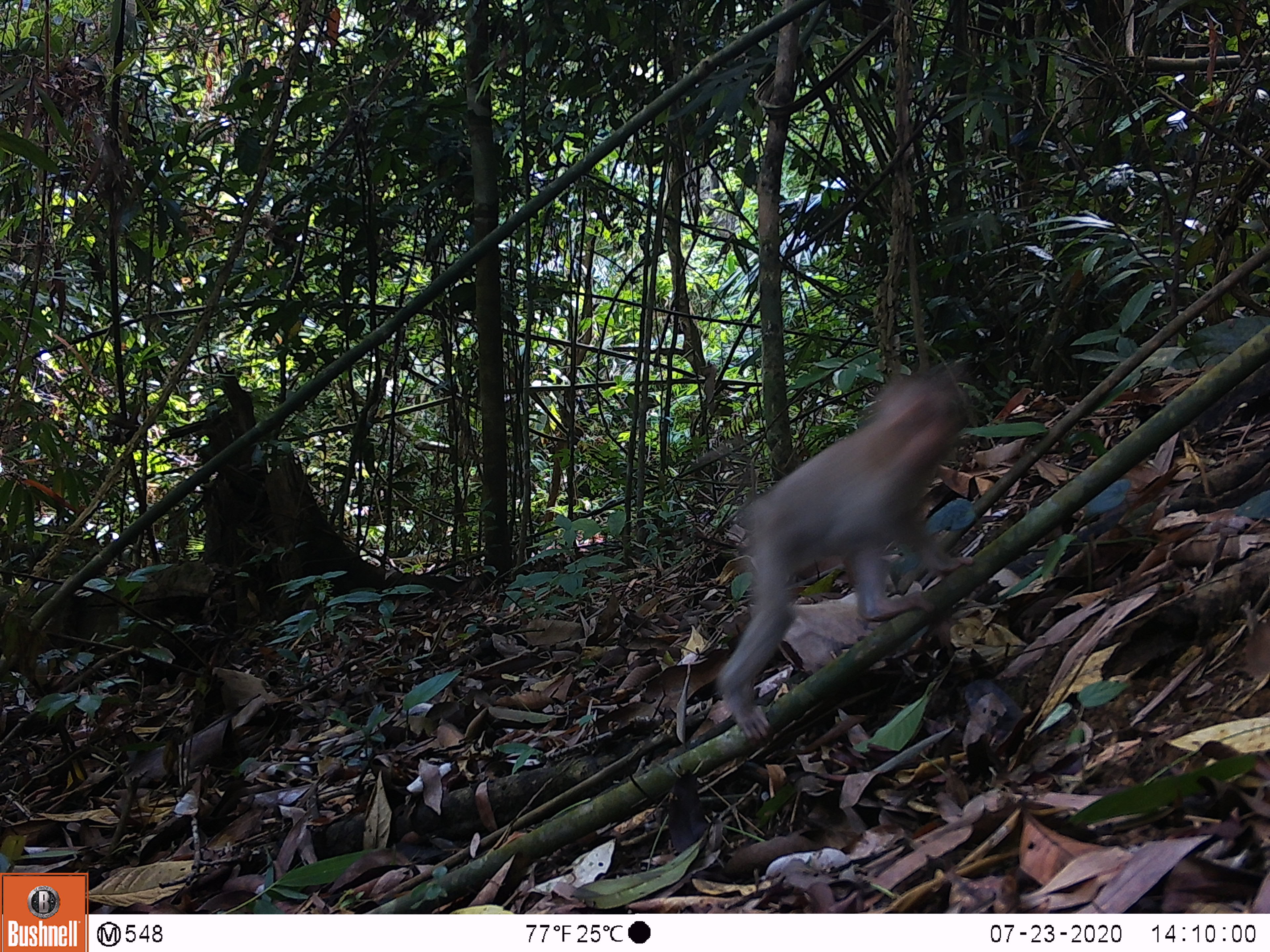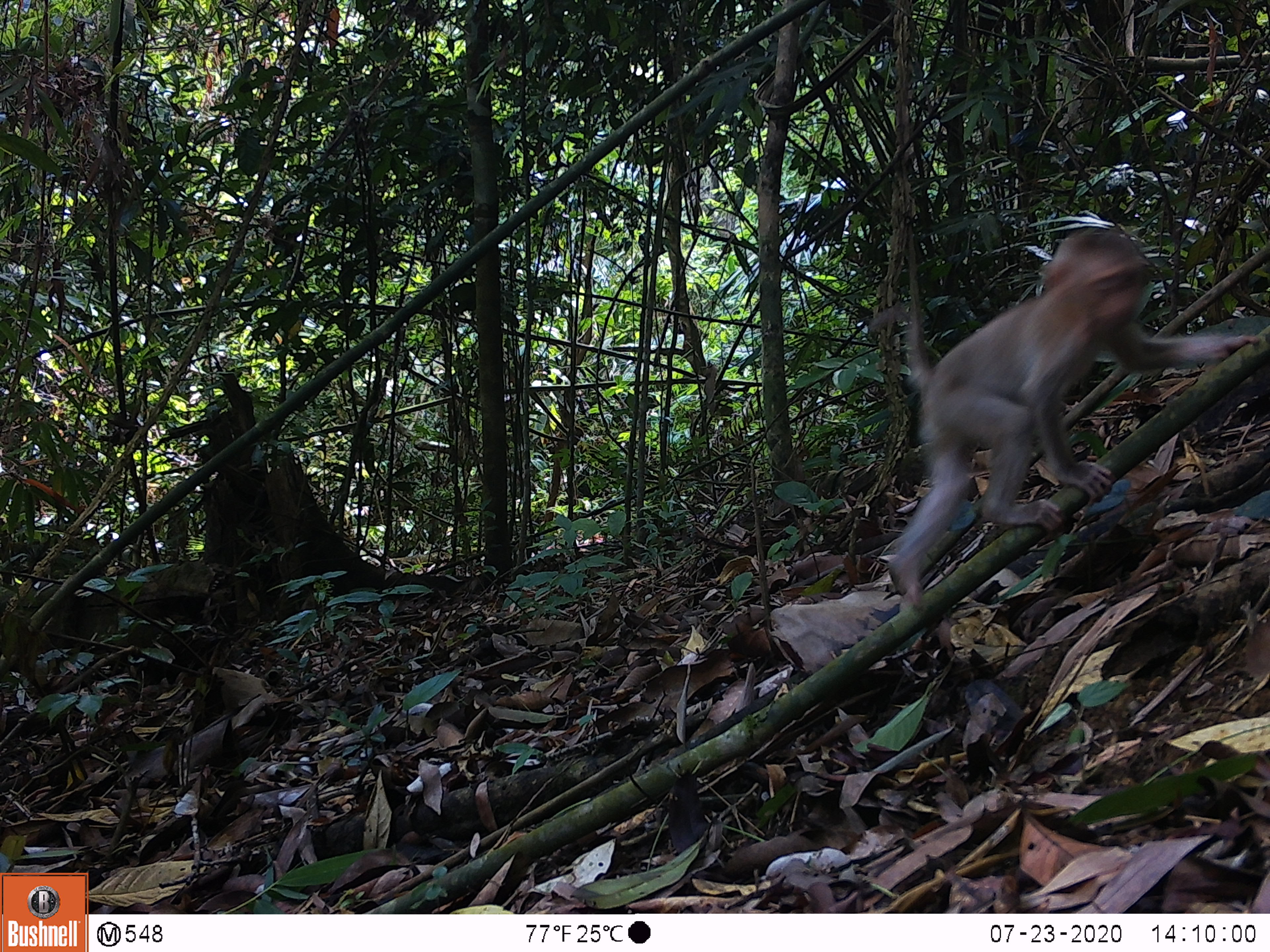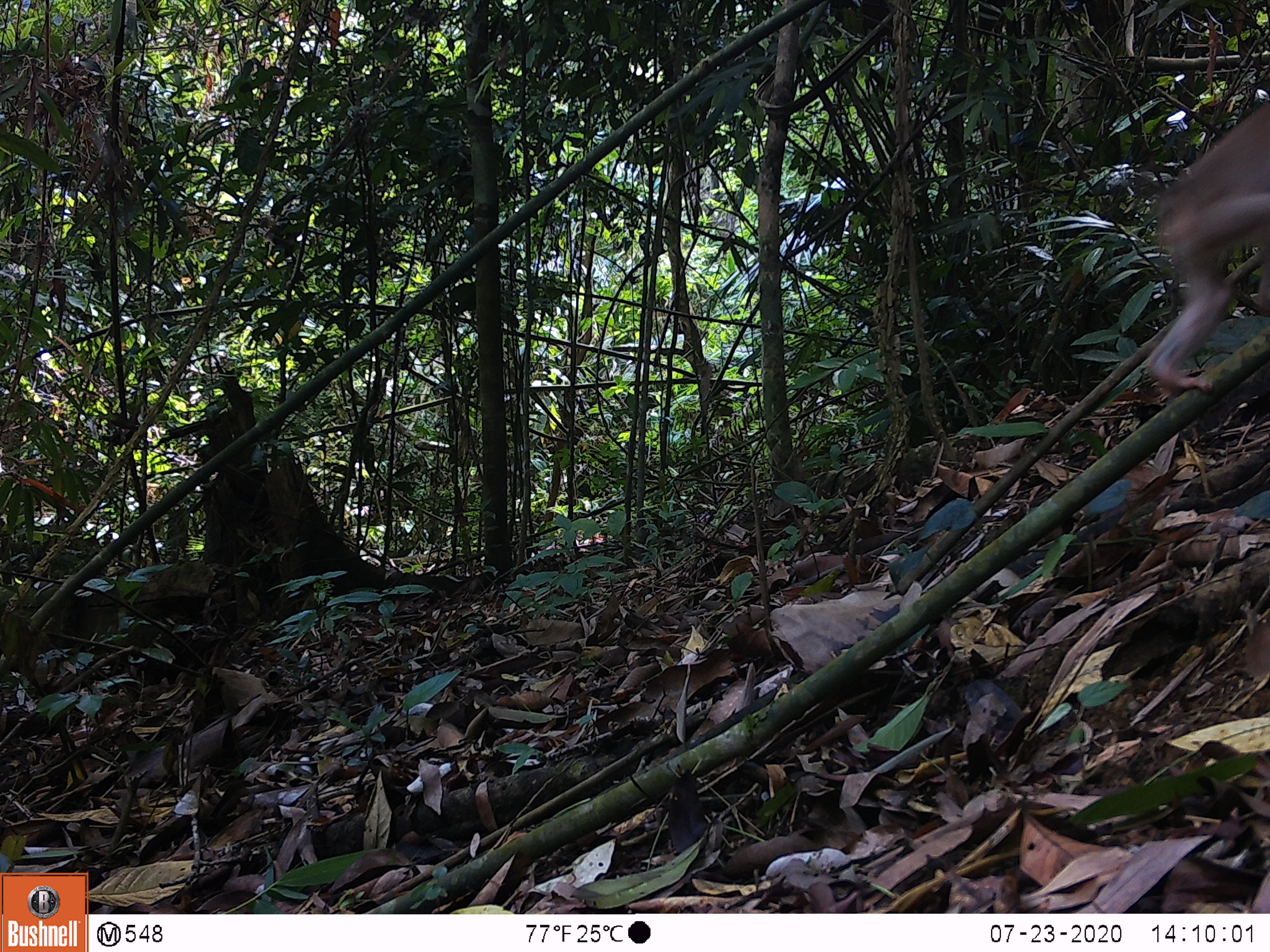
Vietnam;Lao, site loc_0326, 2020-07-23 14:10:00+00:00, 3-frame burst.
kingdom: Animalia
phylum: Chordata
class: Mammalia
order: Primates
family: Cercopithecidae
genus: Macaca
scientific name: Macaca nemestrina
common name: pig-tailed macaque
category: pig tailed macaque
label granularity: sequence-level